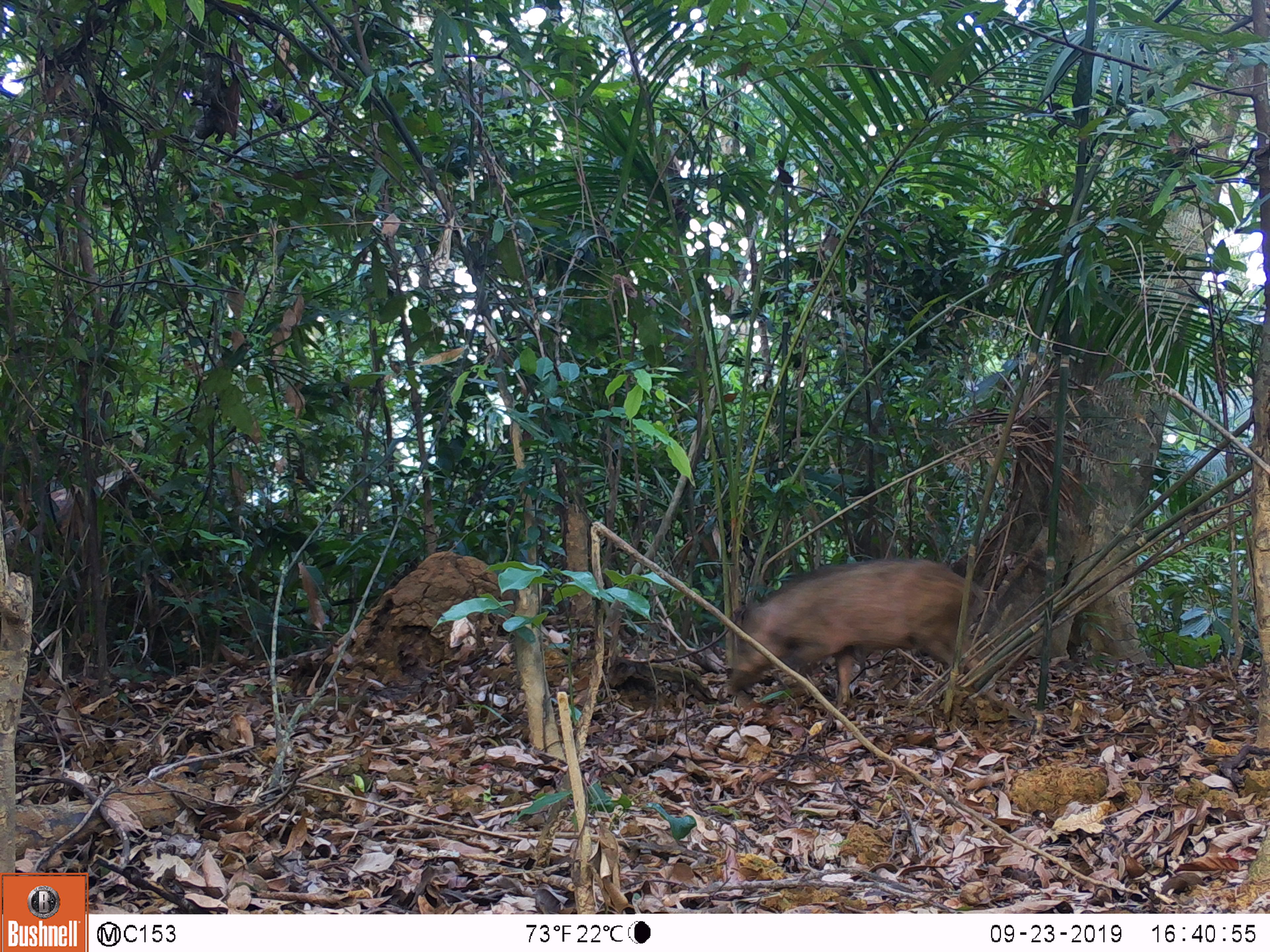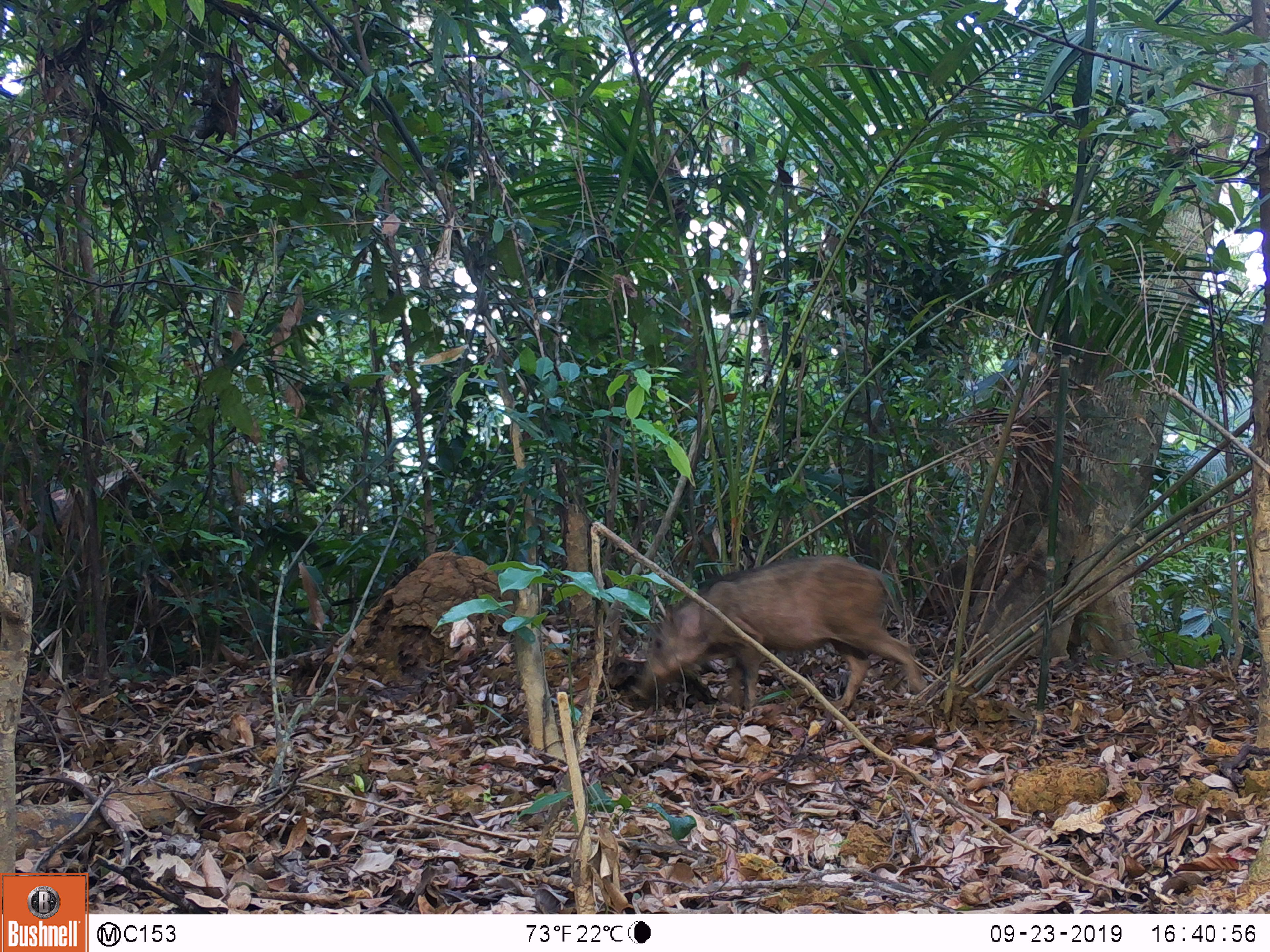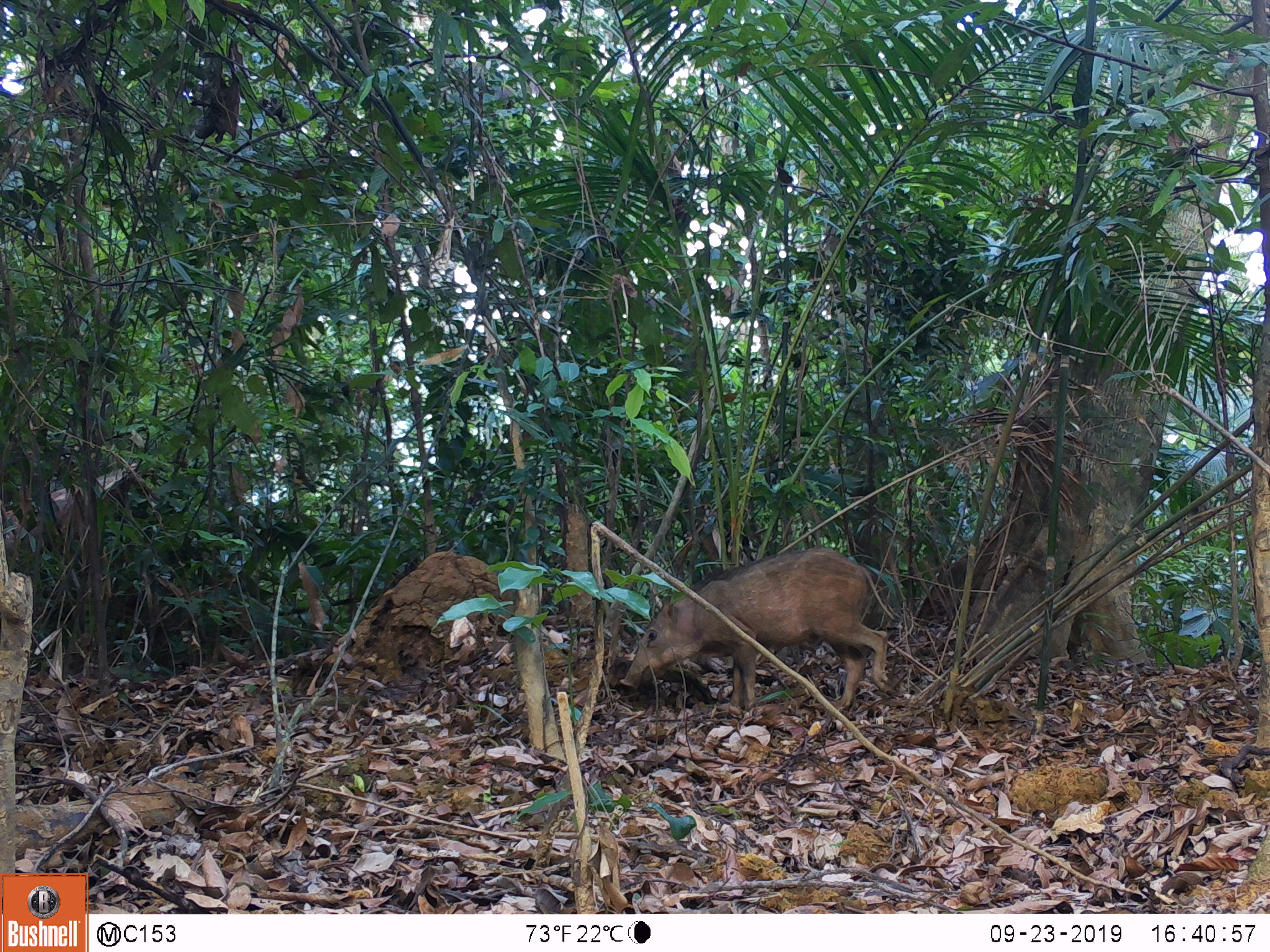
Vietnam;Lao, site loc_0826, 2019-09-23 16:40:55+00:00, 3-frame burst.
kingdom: Animalia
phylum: Chordata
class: Mammalia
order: Artiodactyla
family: Suidae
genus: Sus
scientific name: Sus scrofa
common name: eurasian wild pig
Eurasian wild pig (Sus scrofa). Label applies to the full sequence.